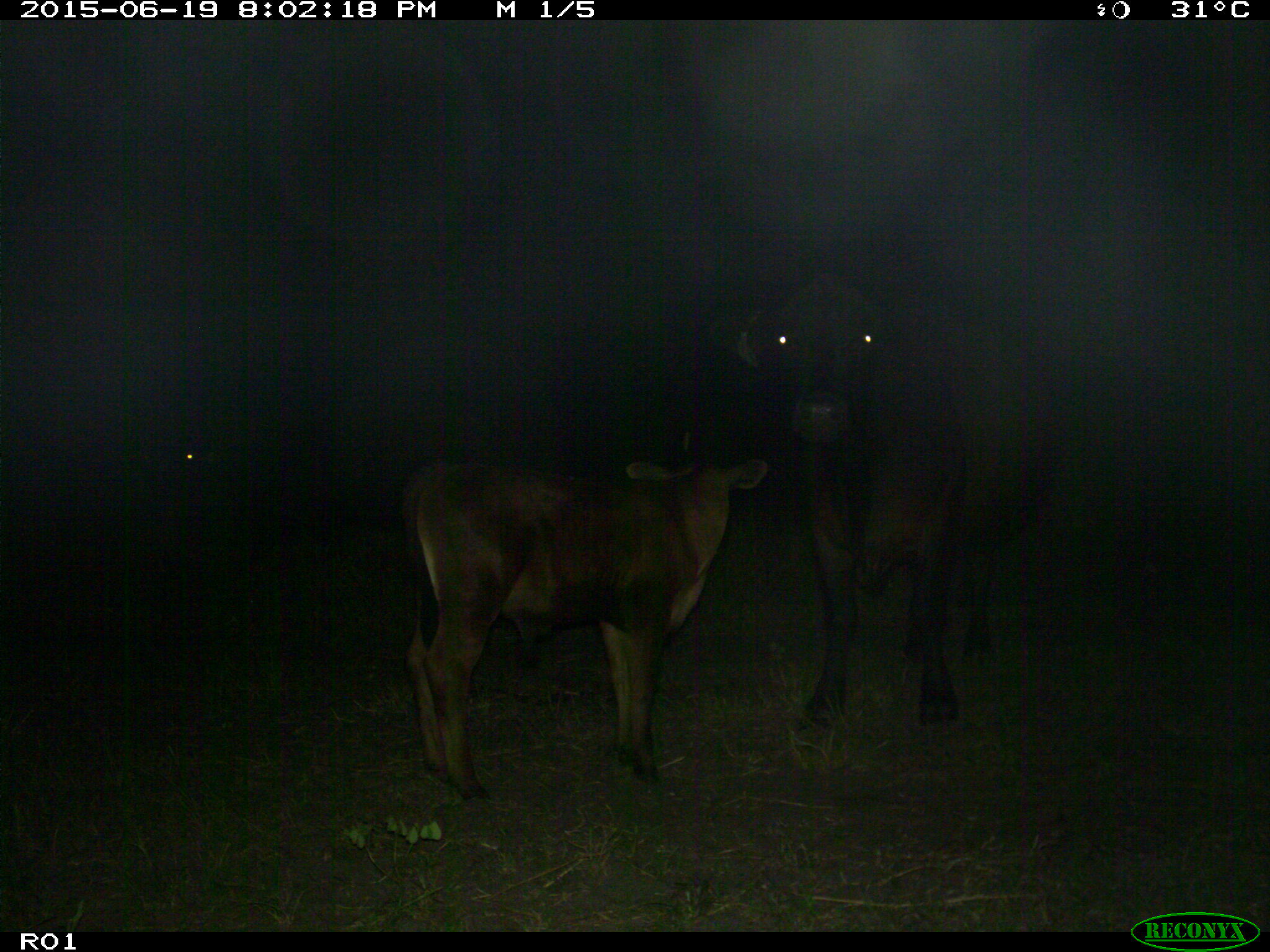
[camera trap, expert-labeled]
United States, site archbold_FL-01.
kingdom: Animalia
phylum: Chordata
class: Mammalia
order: Artiodactyla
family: Bovidae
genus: Bos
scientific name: Bos taurus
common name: domestic cow